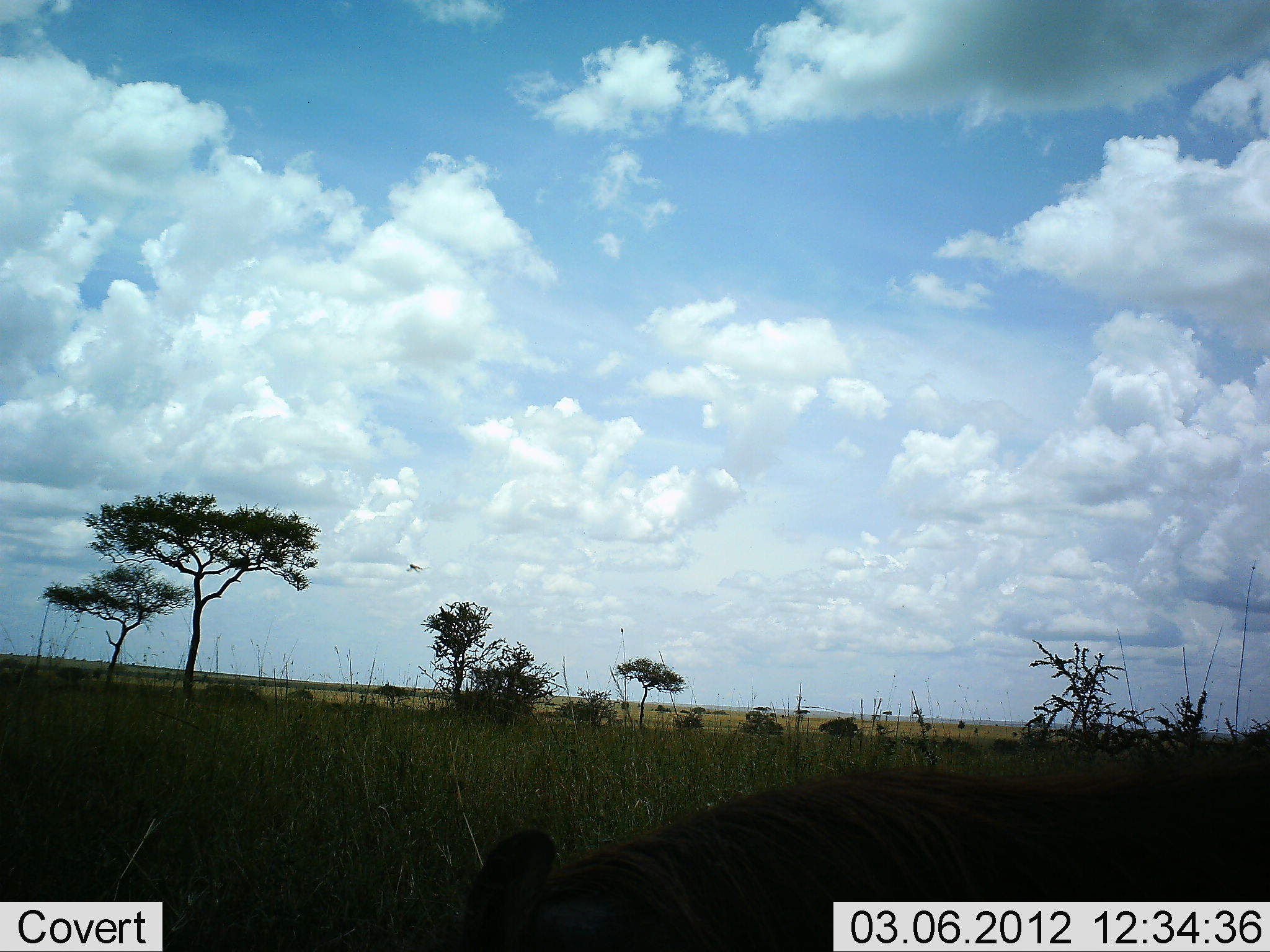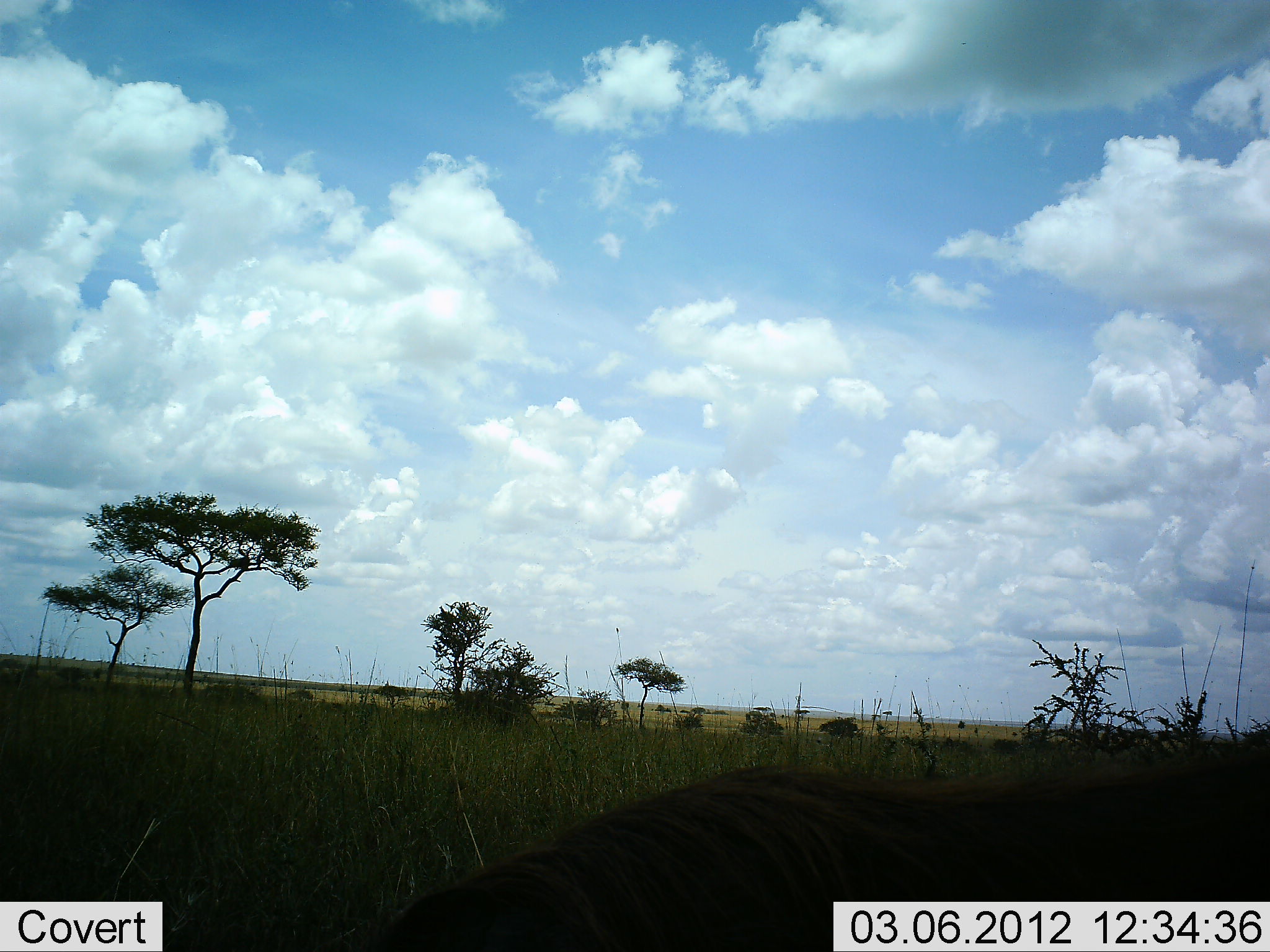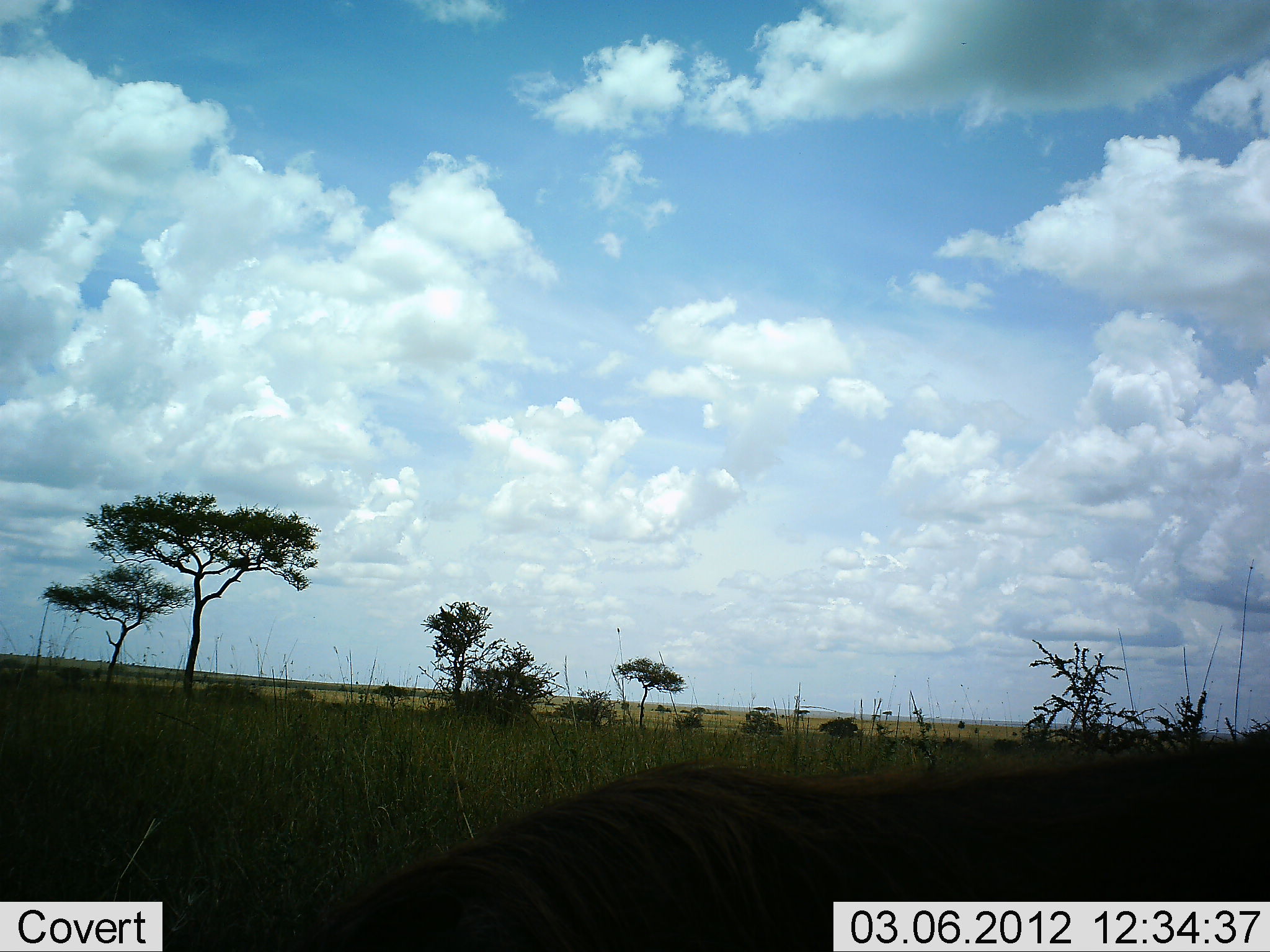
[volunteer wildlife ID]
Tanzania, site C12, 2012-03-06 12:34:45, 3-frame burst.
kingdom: Animalia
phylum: Chordata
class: Mammalia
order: Artiodactyla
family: Bovidae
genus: Connochaetes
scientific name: Connochaetes taurinus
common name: blue wildebeest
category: wildebeest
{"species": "wildebeest (blue wildebeest) (Connochaetes taurinus)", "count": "1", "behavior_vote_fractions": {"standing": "33%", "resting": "17%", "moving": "0%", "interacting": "0%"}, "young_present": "0%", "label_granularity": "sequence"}